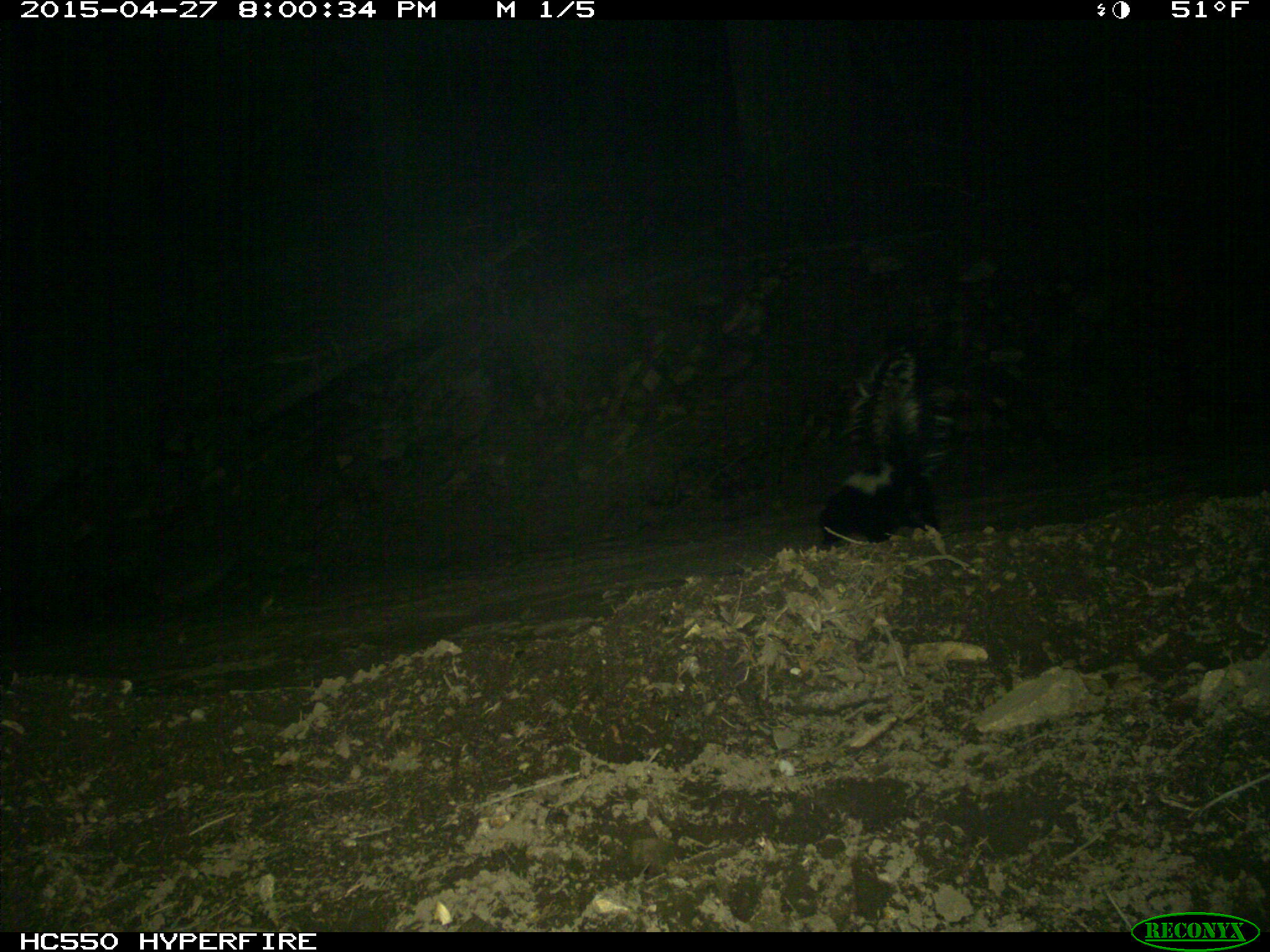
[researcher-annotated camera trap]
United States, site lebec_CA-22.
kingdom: Animalia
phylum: Chordata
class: Mammalia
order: Carnivora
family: Mephitidae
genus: Mephitis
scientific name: Mephitis mephitis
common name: striped skunk